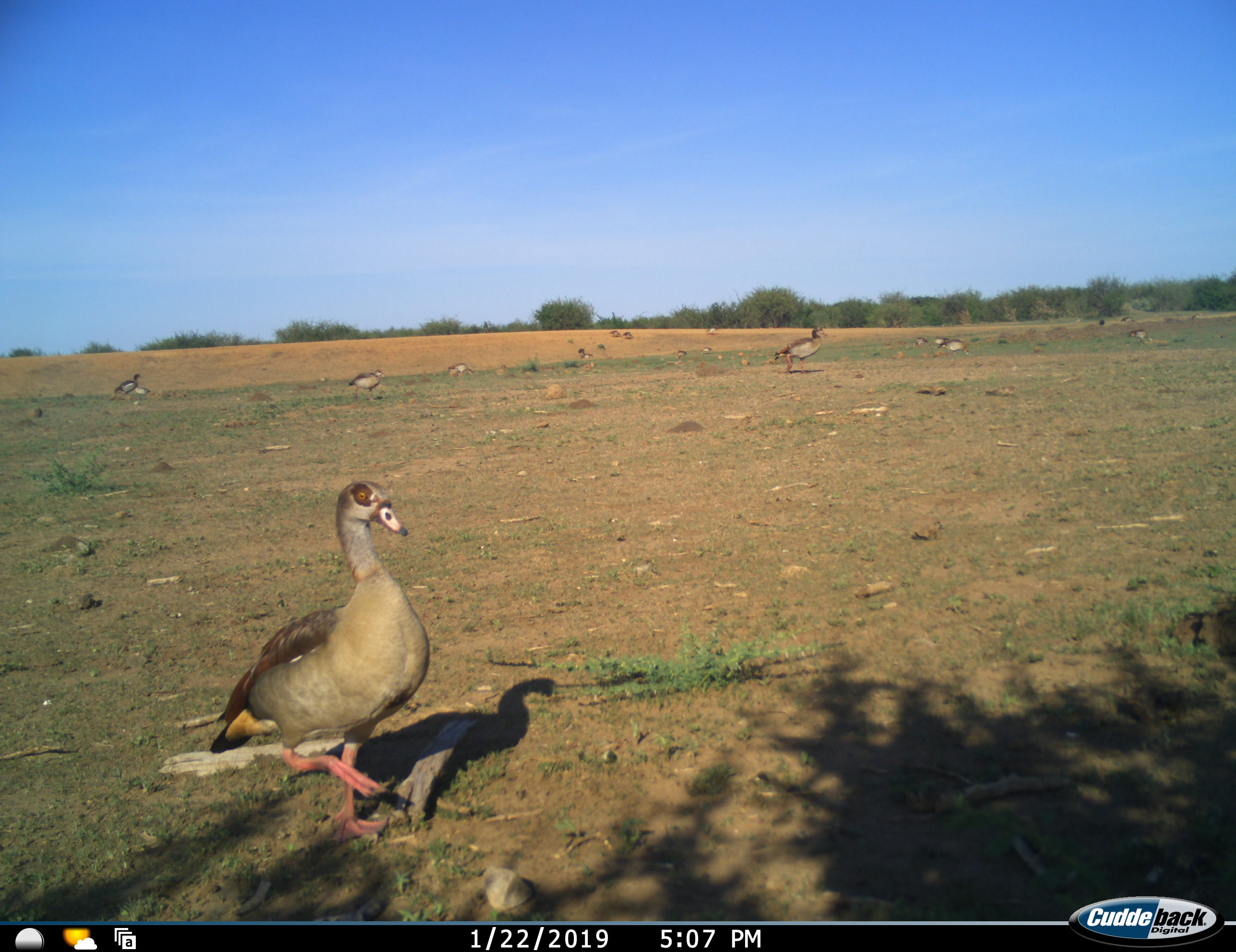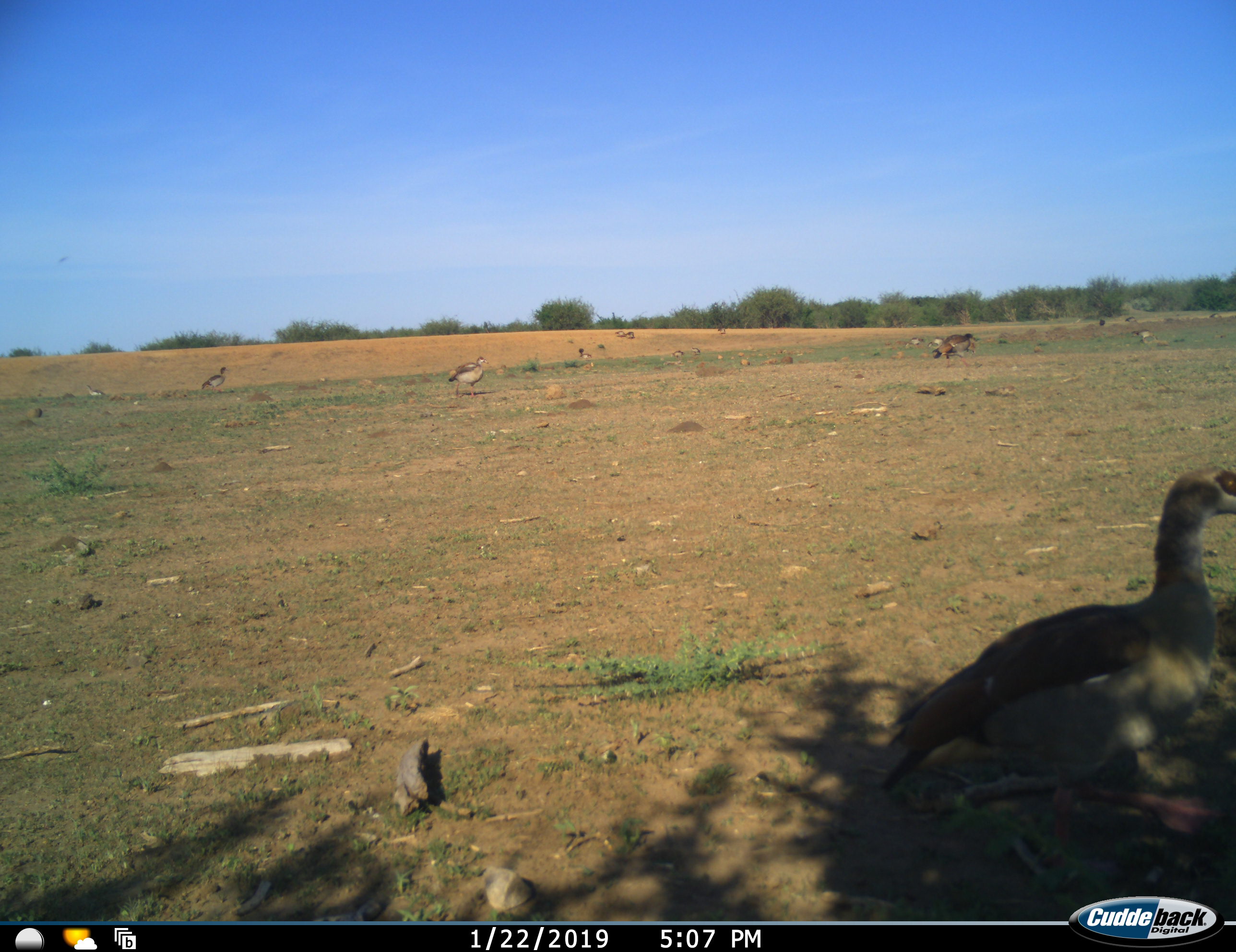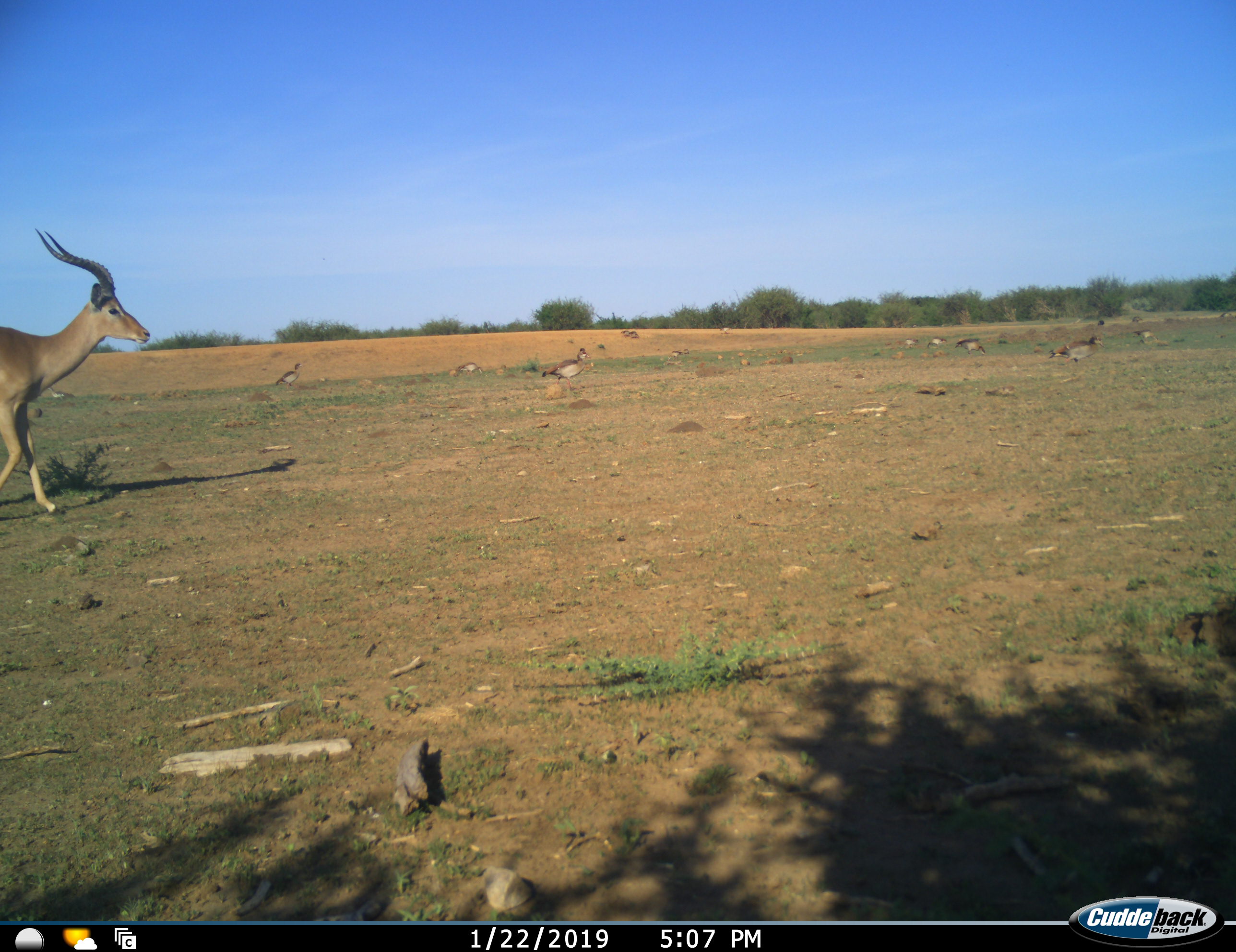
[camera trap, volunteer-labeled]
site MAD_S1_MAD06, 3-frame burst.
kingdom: Animalia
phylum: Chordata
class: Aves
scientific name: Aves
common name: bird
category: birdother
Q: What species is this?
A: Birdother (bird) (Aves).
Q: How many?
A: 11-50.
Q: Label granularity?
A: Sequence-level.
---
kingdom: Animalia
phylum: Chordata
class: Mammalia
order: Artiodactyla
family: Bovidae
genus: Aepyceros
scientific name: Aepyceros melampus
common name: impala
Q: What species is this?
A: Impala (Aepyceros melampus).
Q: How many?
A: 1.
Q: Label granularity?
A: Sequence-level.